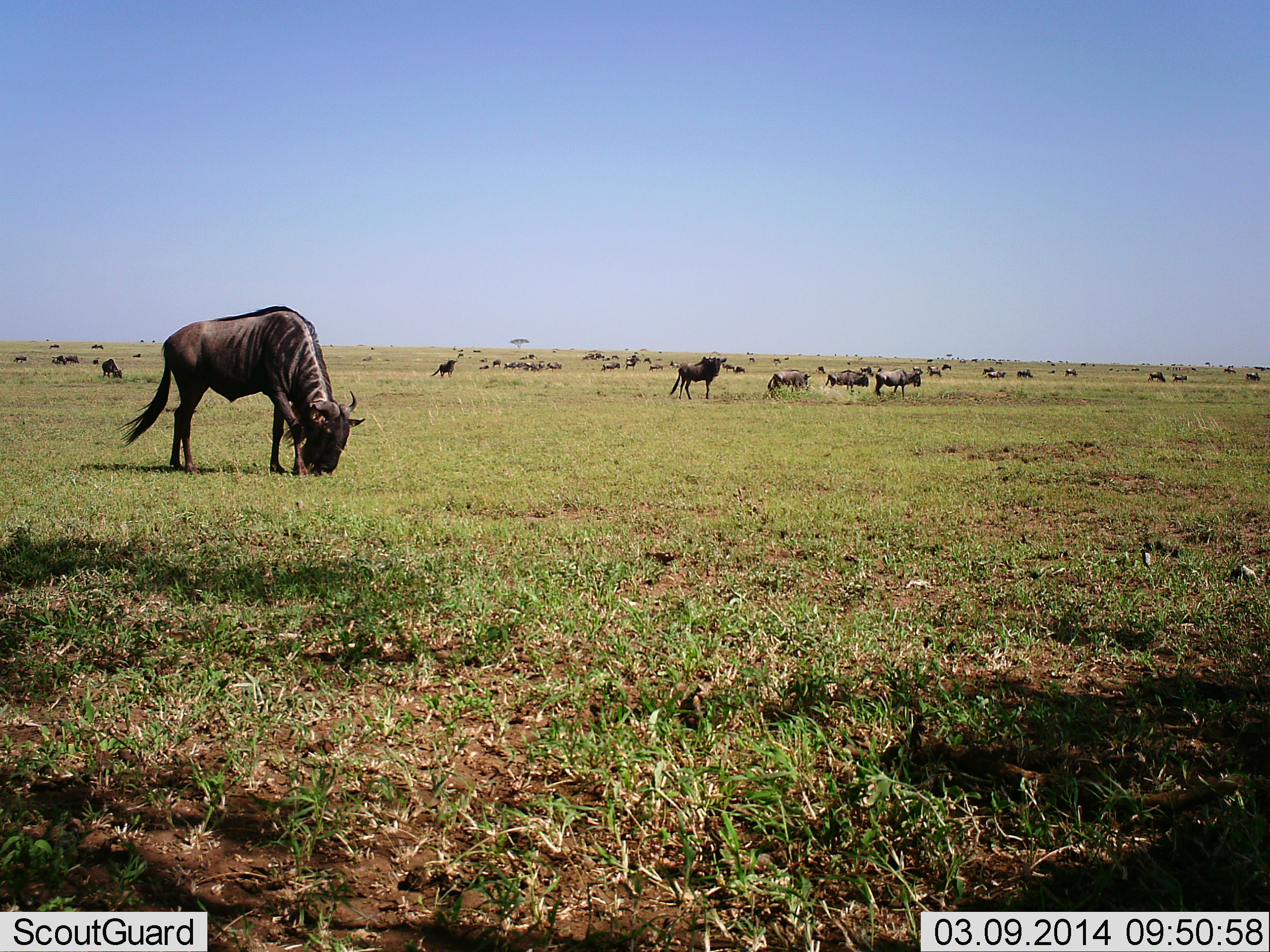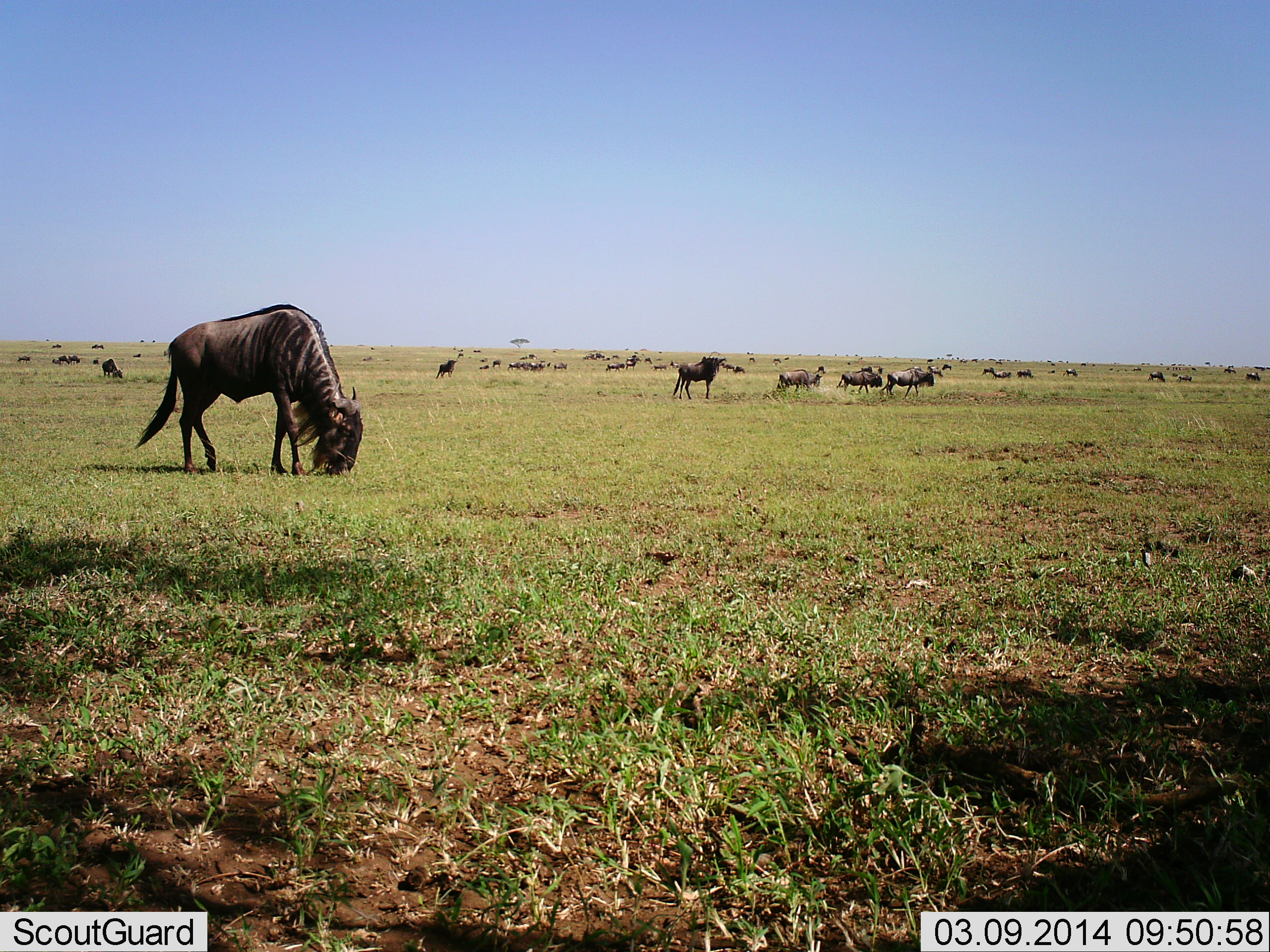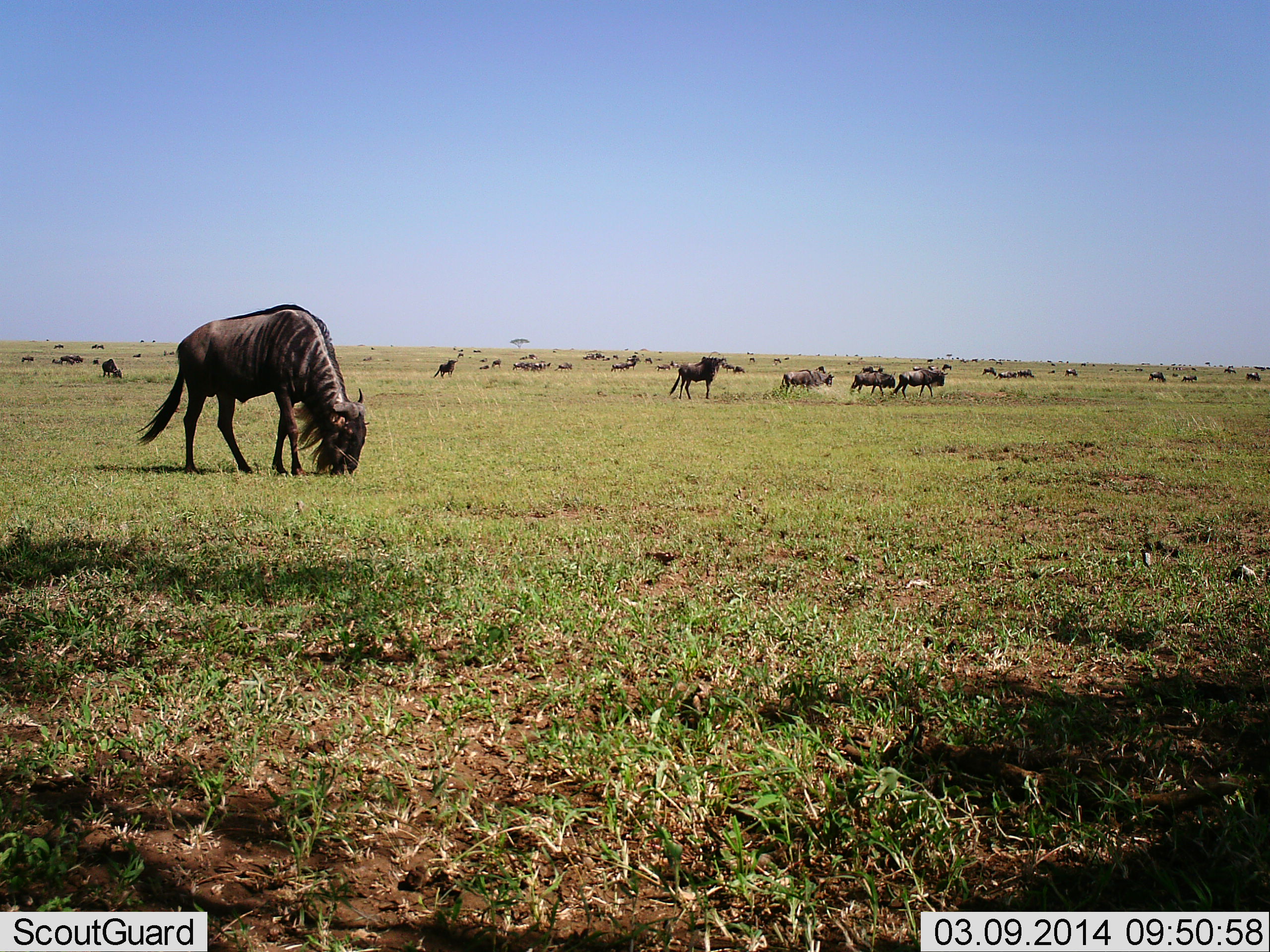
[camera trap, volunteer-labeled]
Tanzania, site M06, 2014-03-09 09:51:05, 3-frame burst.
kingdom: Animalia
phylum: Chordata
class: Mammalia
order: Artiodactyla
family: Bovidae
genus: Connochaetes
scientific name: Connochaetes taurinus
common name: blue wildebeest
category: wildebeest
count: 11-50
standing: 20%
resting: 0%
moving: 70%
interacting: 0%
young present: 0%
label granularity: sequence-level